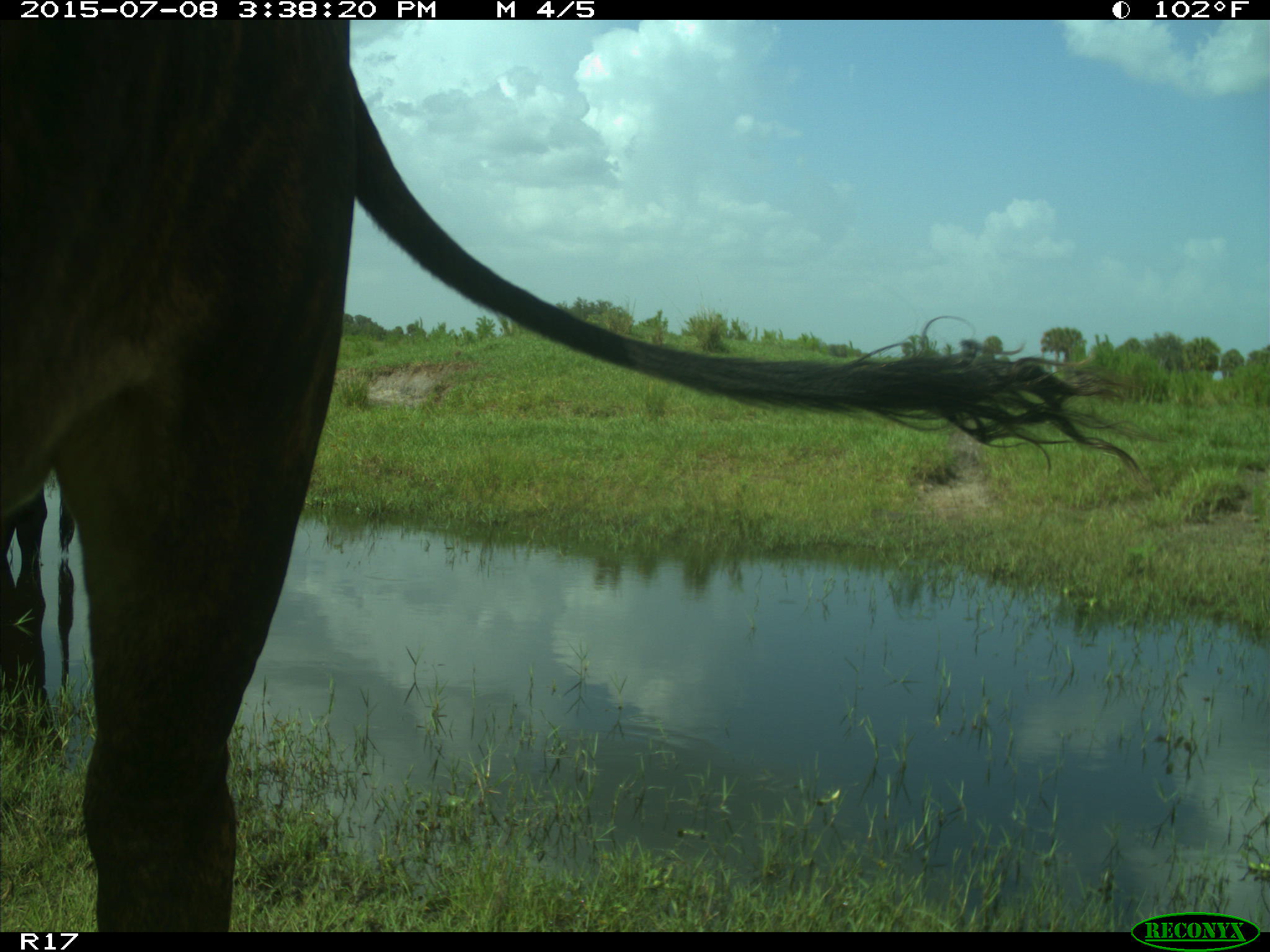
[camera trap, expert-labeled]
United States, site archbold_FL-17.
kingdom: Animalia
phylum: Chordata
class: Mammalia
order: Artiodactyla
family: Bovidae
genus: Bos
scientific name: Bos taurus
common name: domestic cow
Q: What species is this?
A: Bos taurus (domestic cow).